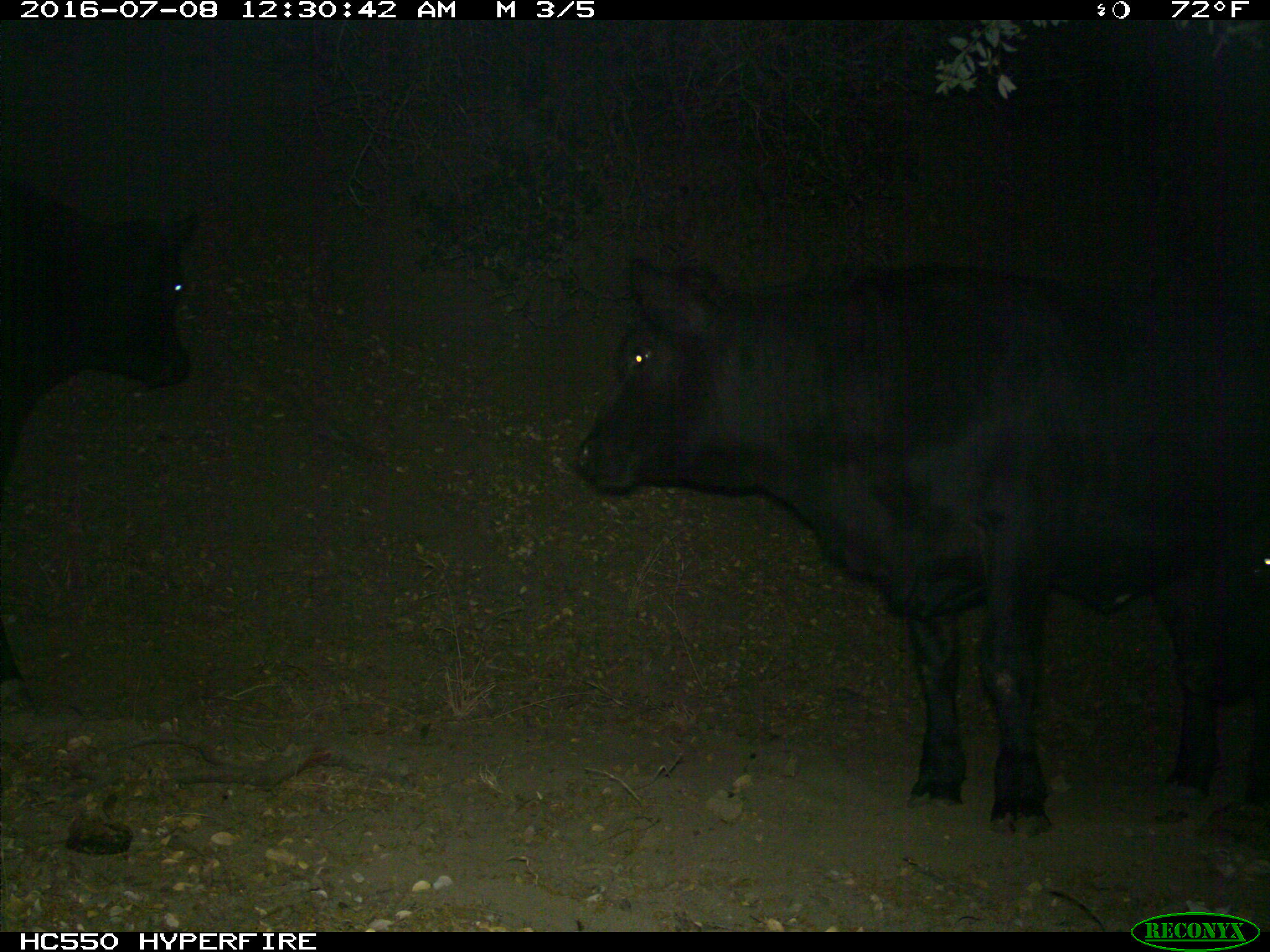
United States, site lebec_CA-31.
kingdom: Animalia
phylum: Chordata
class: Mammalia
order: Artiodactyla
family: Bovidae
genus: Bos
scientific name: Bos taurus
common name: domestic cow